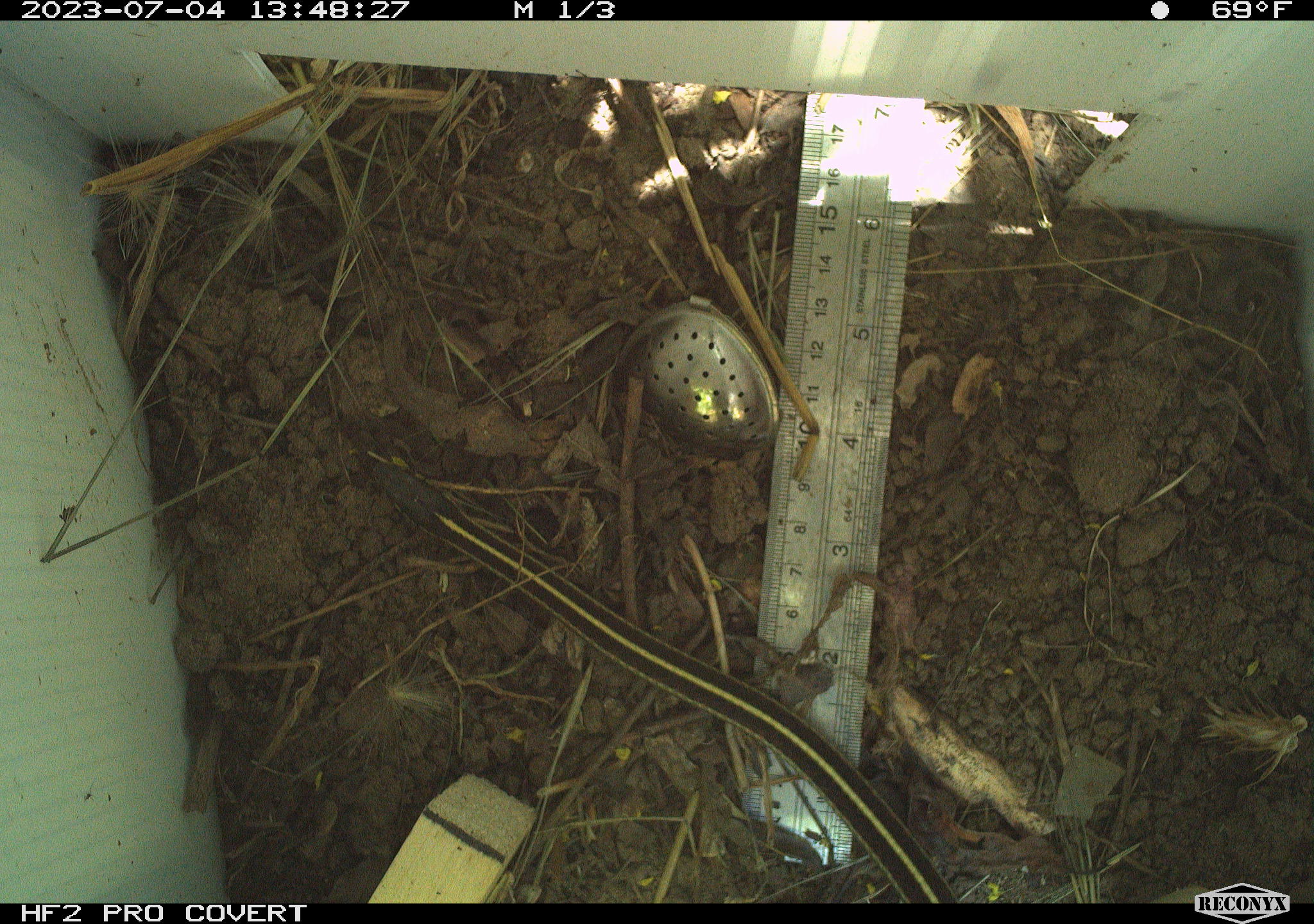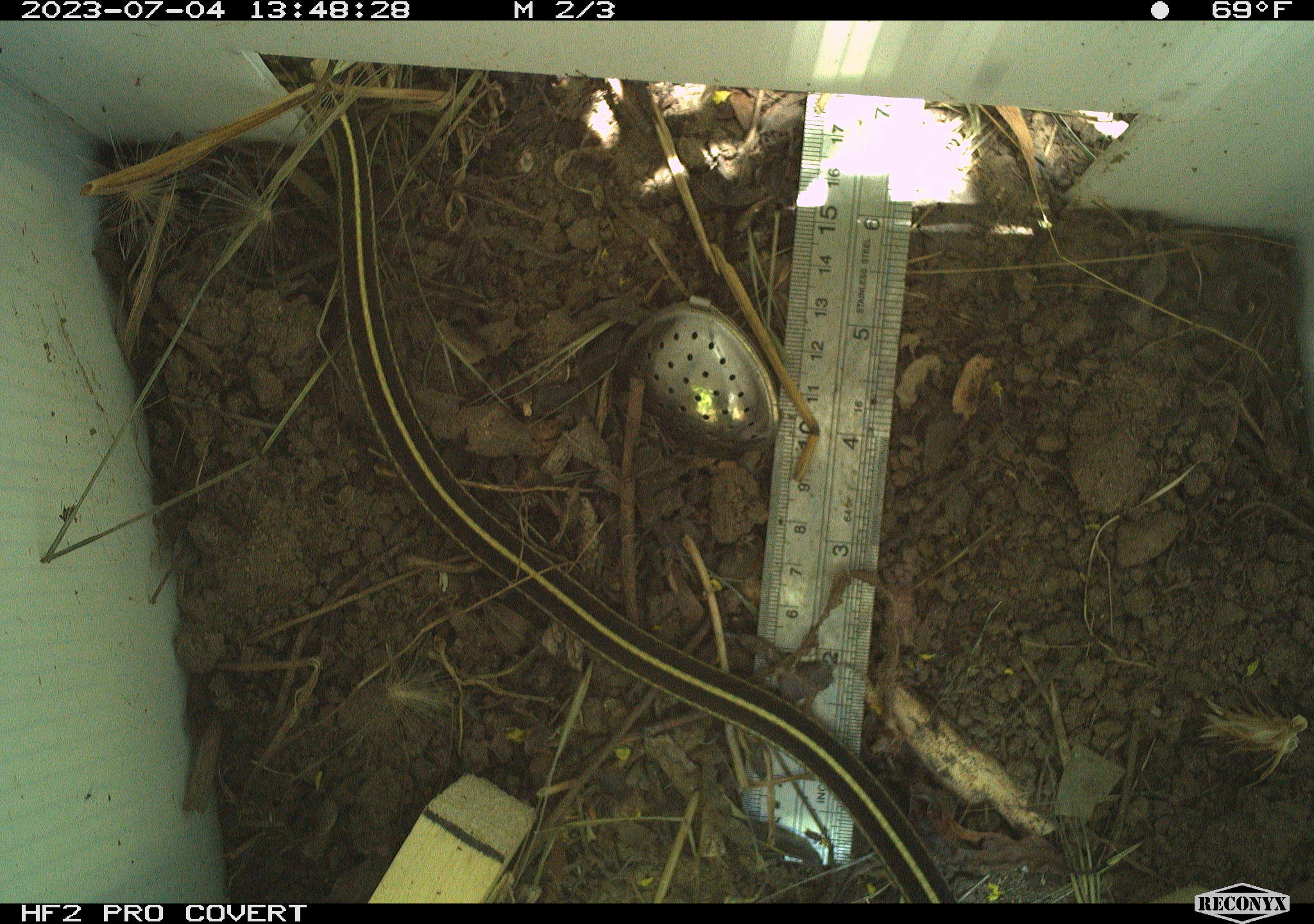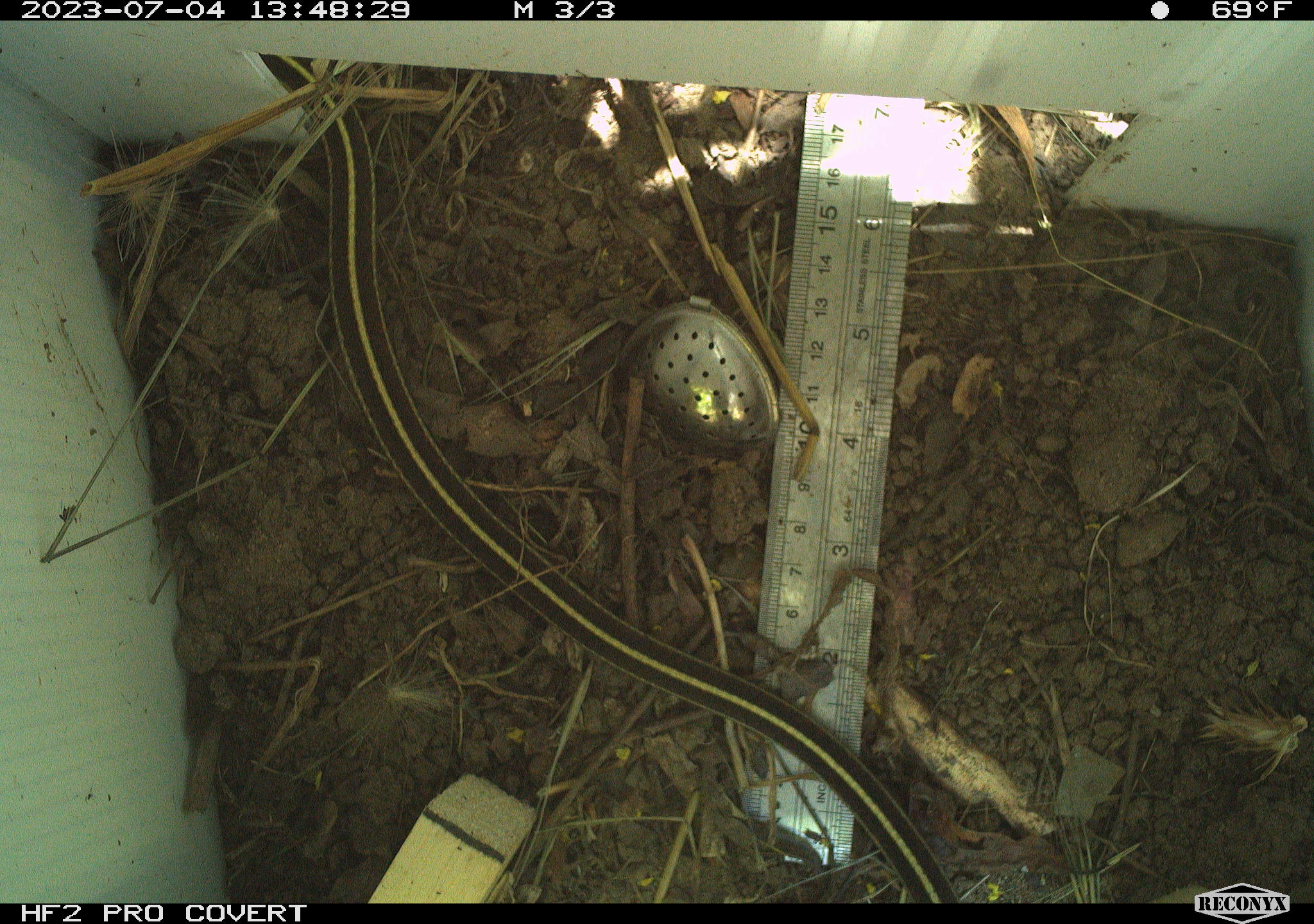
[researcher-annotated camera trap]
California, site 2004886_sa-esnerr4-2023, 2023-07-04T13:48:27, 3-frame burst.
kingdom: Animalia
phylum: Chordata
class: Reptilia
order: Squamata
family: Colubridae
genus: Thamnophis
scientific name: Thamnophis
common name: american gartersnakes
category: thamnophis species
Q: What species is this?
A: Thamnophis species (american gartersnakes) (Thamnophis).